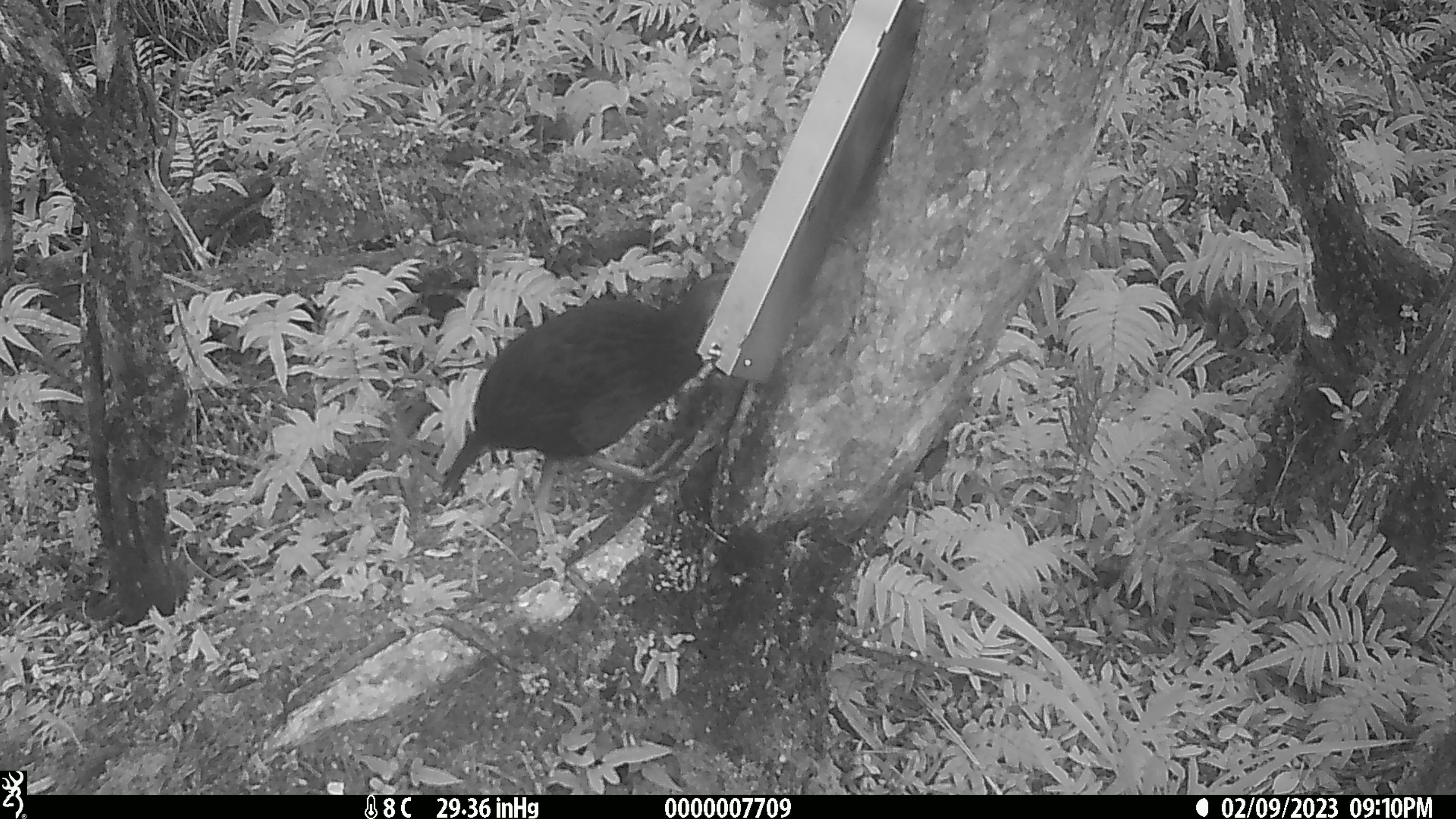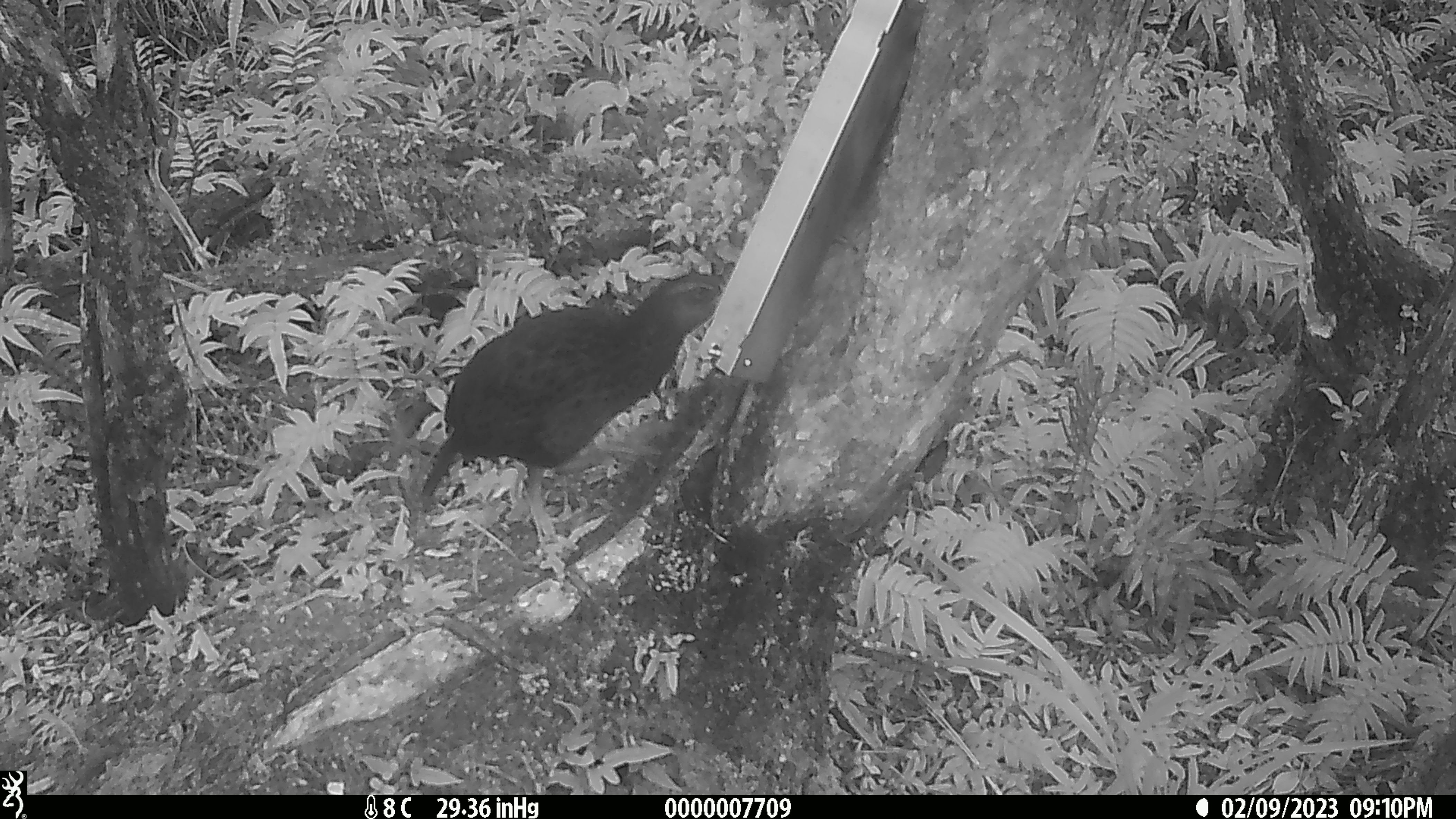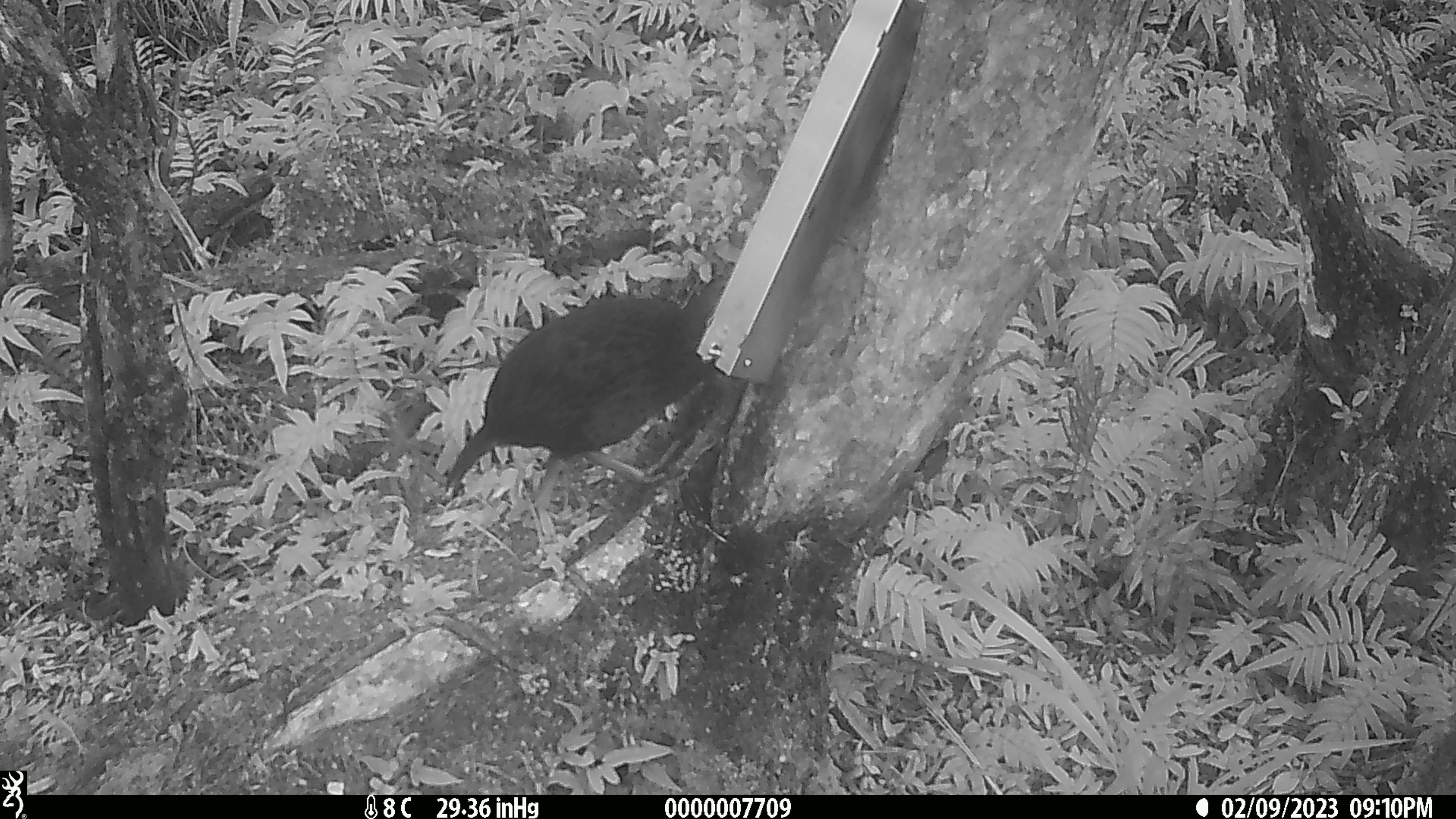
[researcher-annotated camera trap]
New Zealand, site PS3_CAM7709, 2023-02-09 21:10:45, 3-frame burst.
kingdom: Animalia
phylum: Chordata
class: Aves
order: Gruiformes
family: Rallidae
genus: Gallirallus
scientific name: Gallirallus australis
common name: weka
Weka (Gallirallus australis).